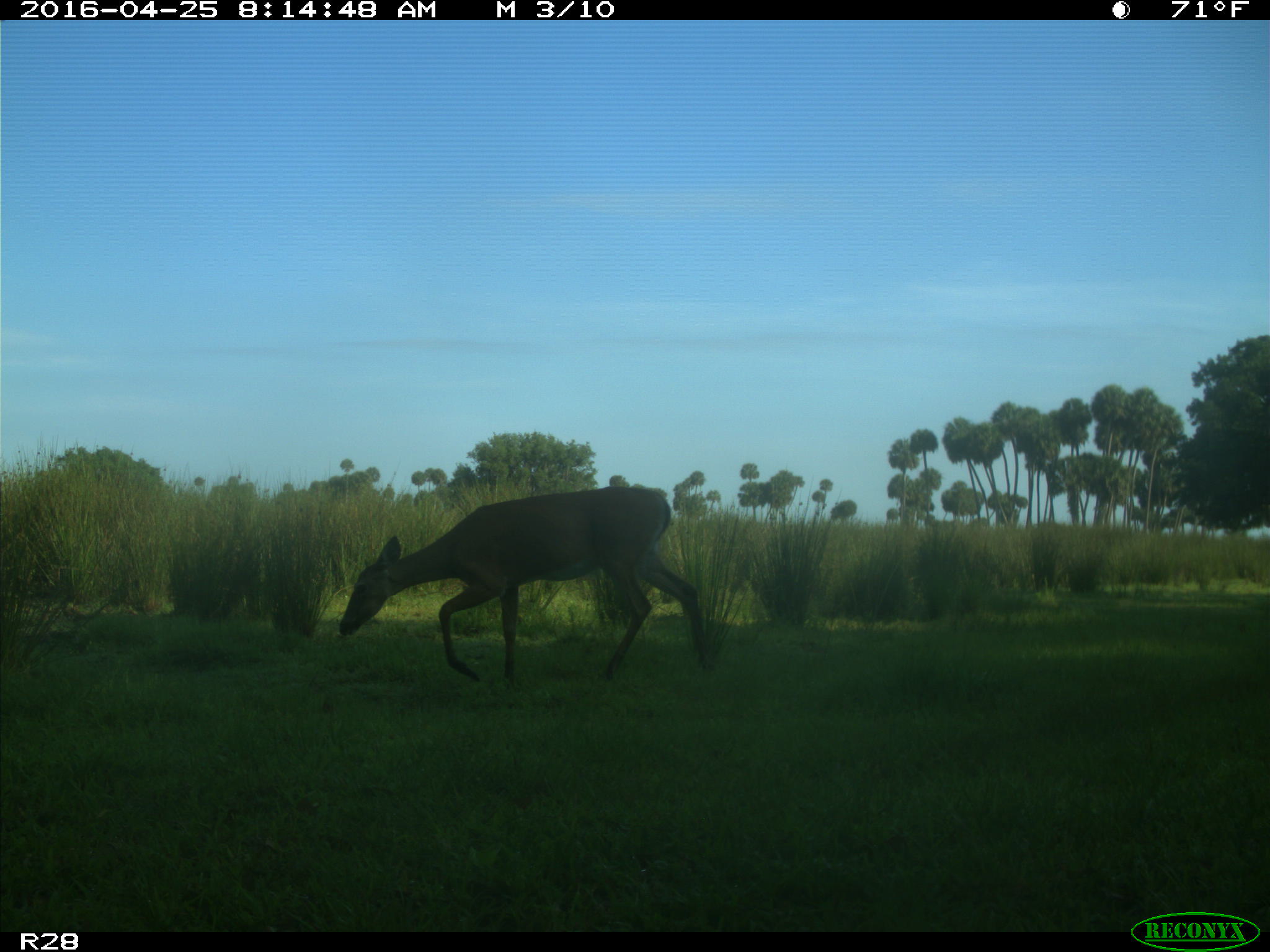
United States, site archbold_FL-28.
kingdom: Animalia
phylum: Chordata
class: Mammalia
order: Artiodactyla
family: Cervidae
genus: Odocoileus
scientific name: Odocoileus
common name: deer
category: unidentified deer